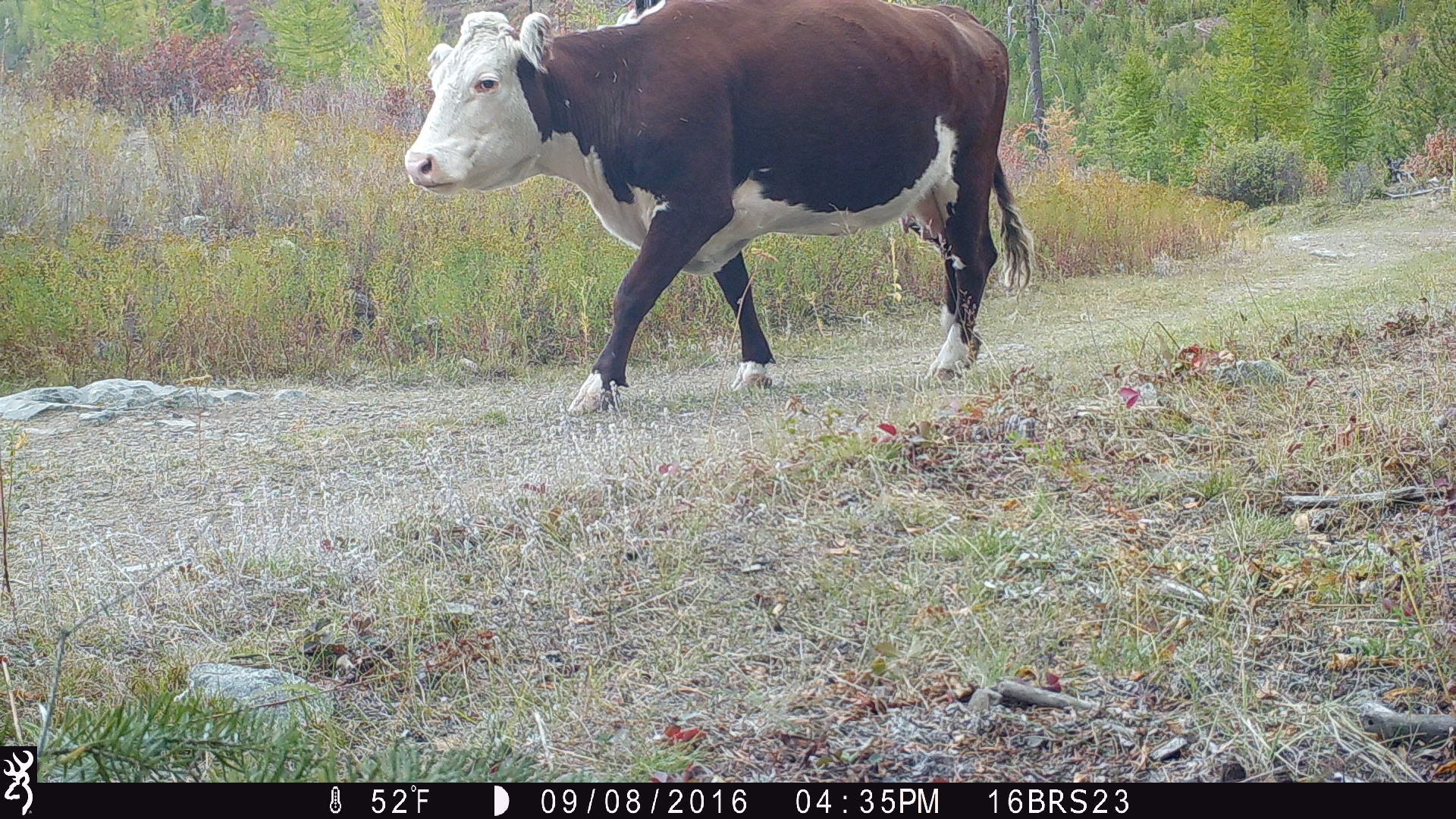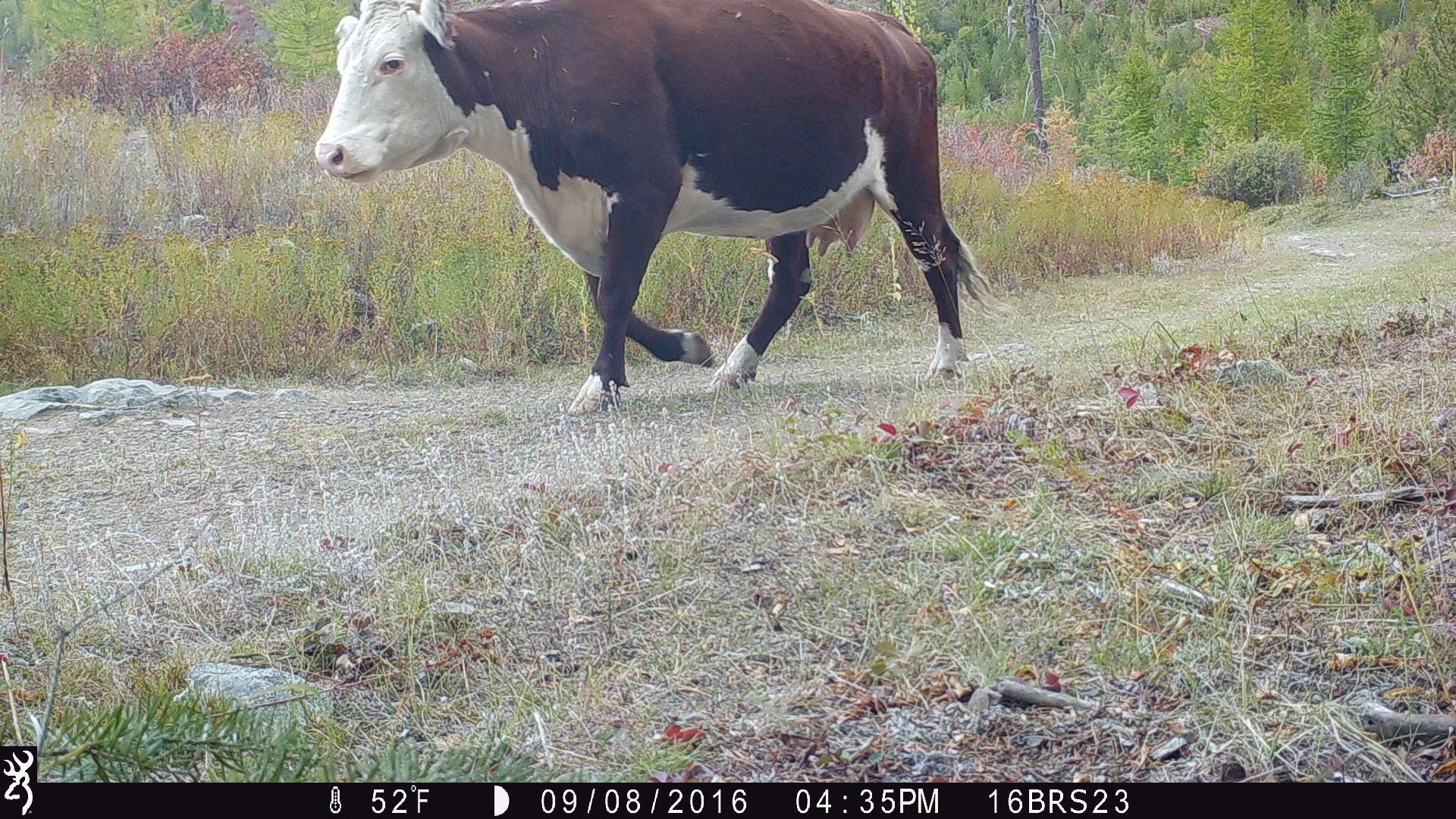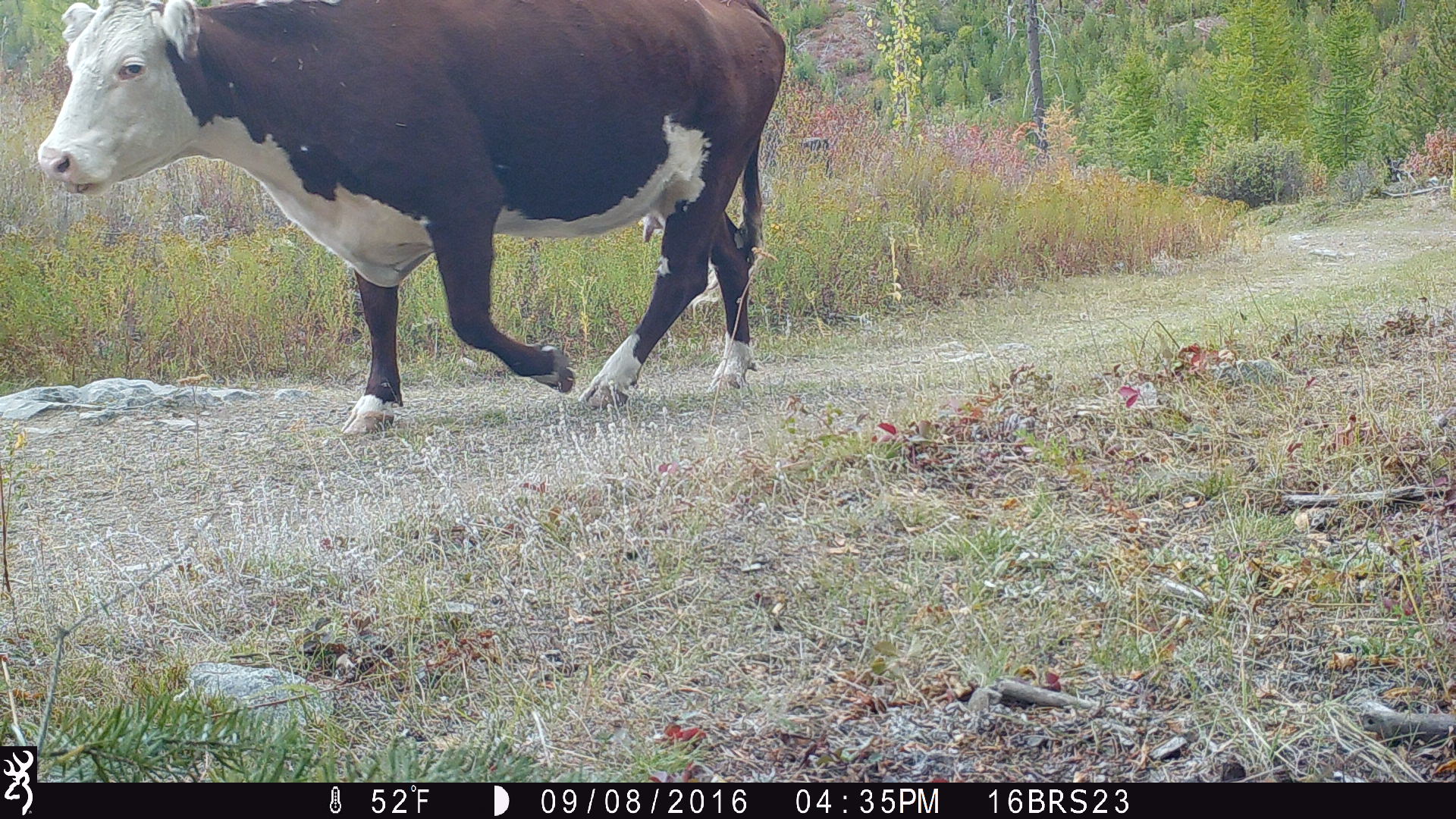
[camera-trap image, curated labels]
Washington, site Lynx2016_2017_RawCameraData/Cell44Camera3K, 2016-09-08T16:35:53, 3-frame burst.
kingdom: Animalia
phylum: Chordata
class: Mammalia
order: Artiodactyla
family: Bovidae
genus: Bos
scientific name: Bos taurus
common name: domestic cattle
Domestic cattle (Bos taurus). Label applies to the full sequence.